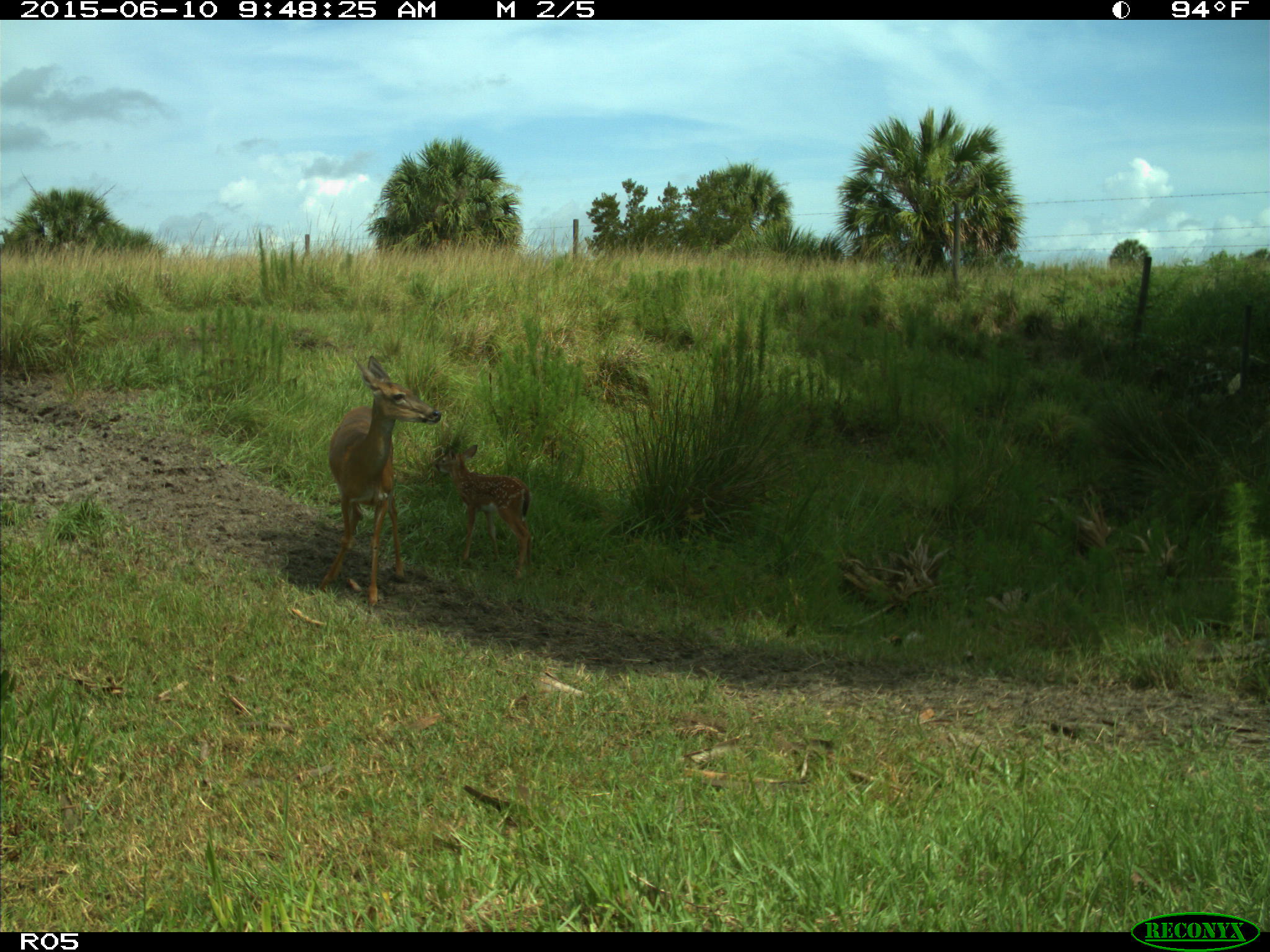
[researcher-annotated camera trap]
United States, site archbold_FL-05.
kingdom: Animalia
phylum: Chordata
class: Mammalia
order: Artiodactyla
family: Cervidae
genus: Odocoileus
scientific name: Odocoileus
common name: deer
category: unidentified deer